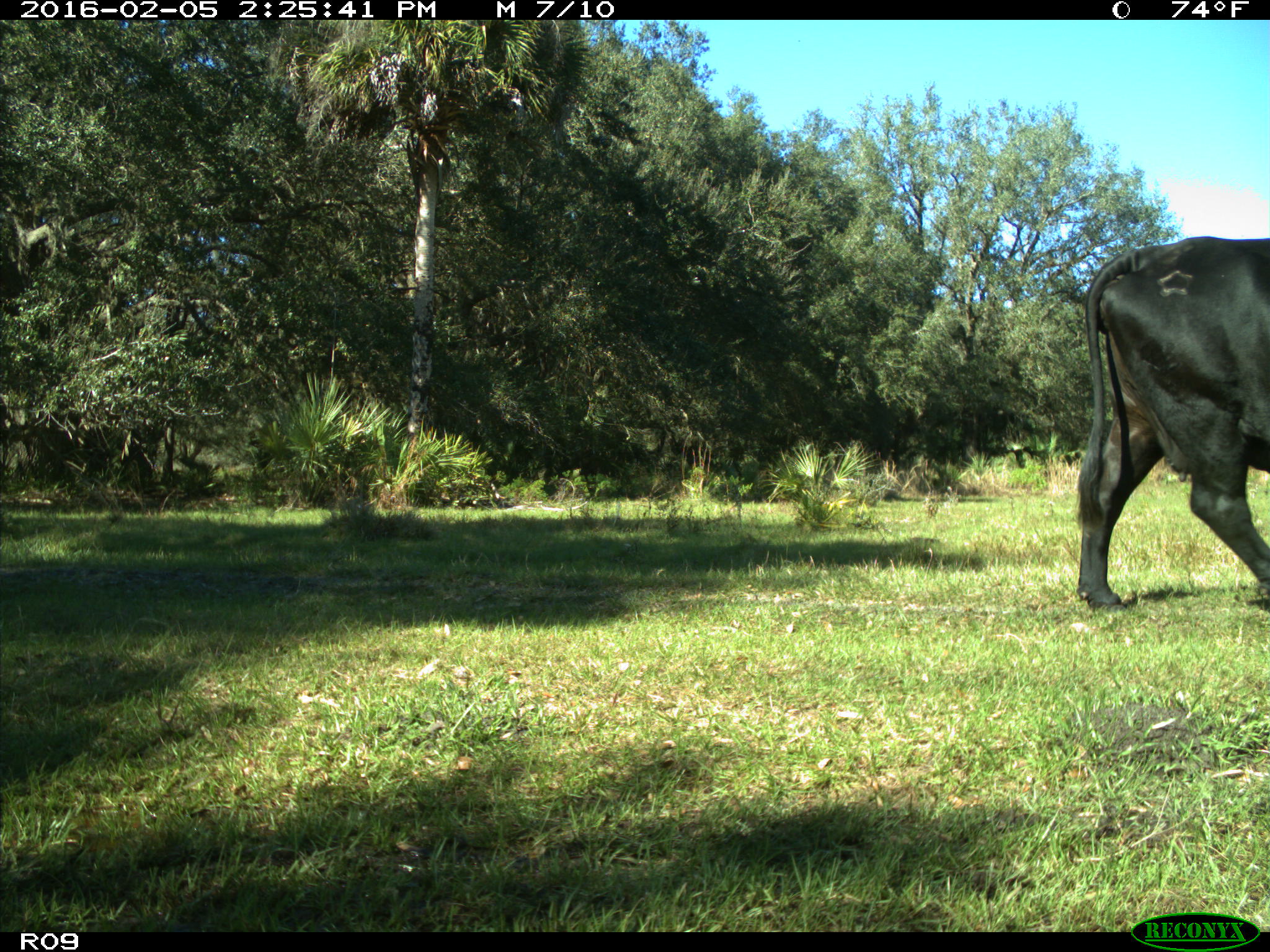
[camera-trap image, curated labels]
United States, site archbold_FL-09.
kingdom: Animalia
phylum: Chordata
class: Mammalia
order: Artiodactyla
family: Bovidae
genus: Bos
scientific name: Bos taurus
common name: domestic cow